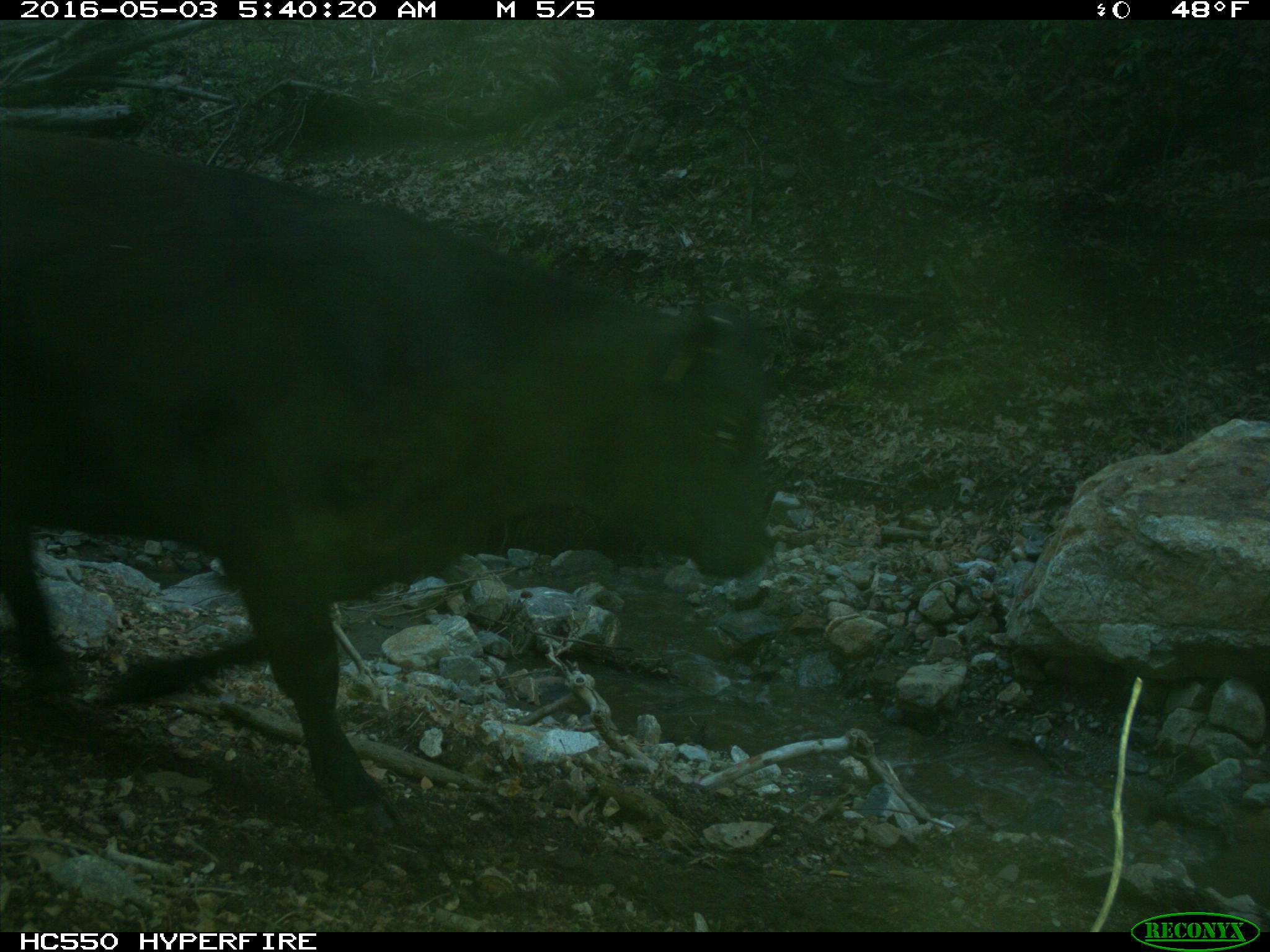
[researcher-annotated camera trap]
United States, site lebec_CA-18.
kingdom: Animalia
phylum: Chordata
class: Mammalia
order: Artiodactyla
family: Bovidae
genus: Bos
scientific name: Bos taurus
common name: domestic cow